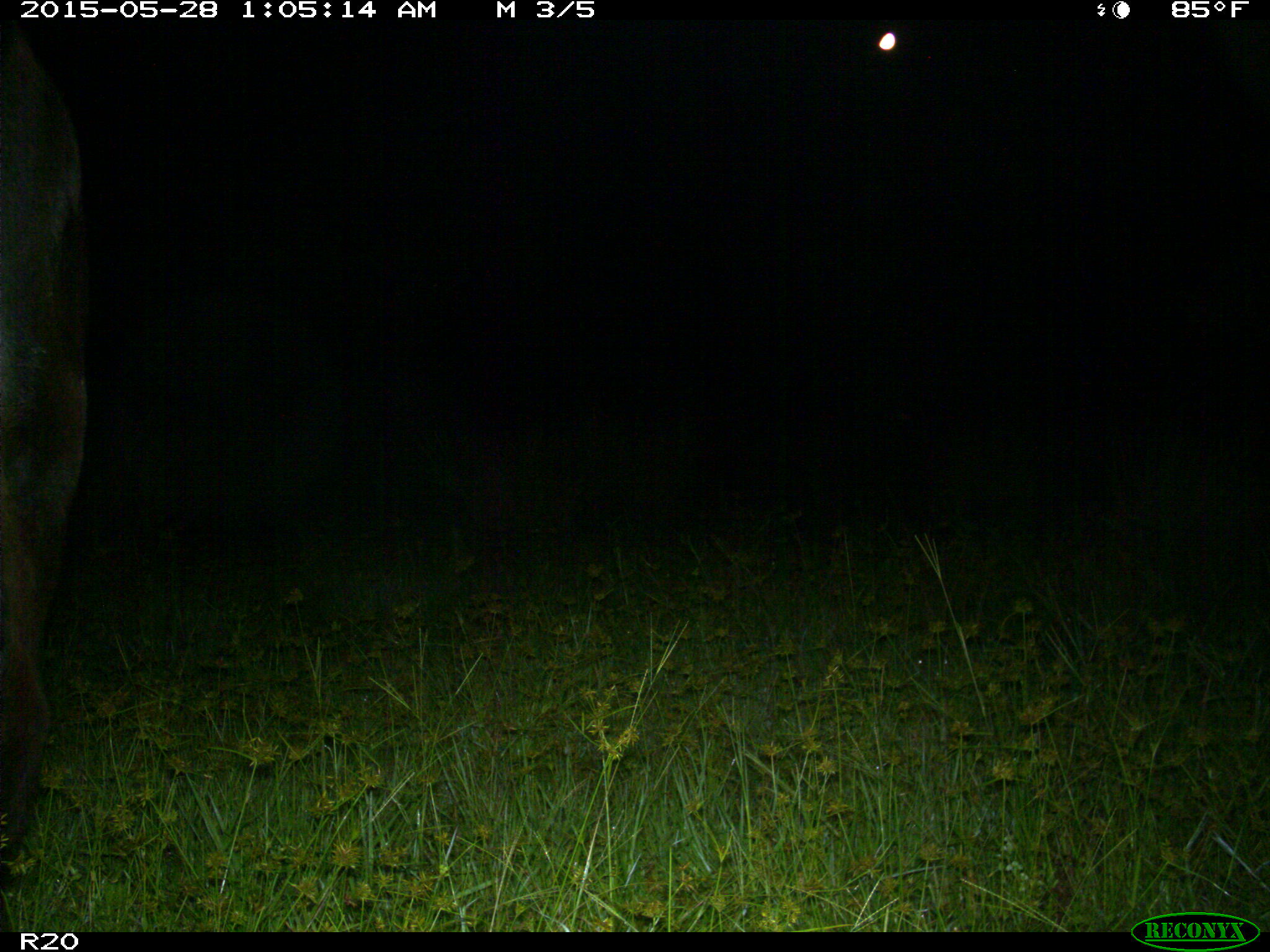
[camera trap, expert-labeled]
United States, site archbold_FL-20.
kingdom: Animalia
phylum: Chordata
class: Mammalia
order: Artiodactyla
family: Bovidae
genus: Bos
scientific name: Bos taurus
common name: domestic cow